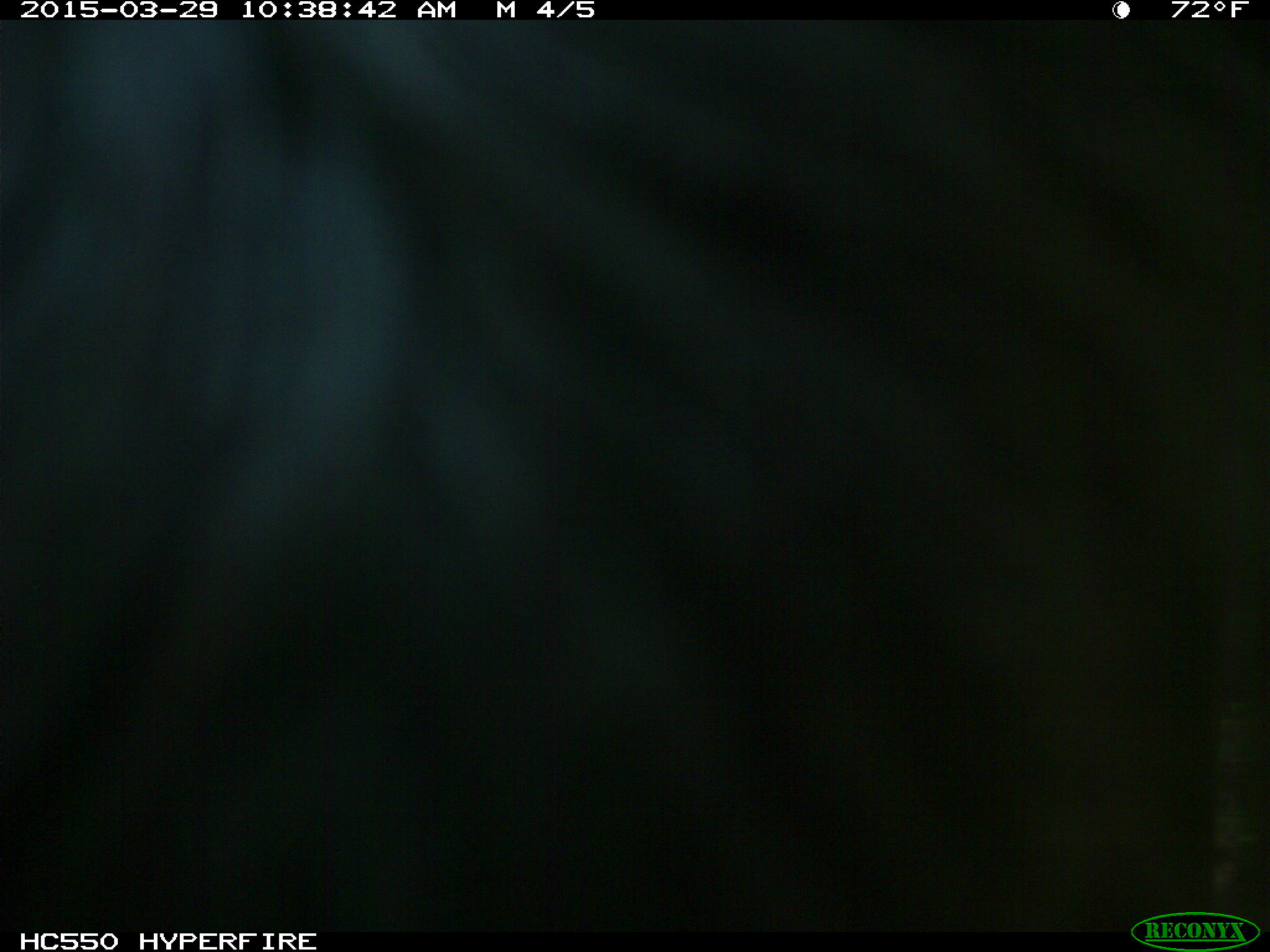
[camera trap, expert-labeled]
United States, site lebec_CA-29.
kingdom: Animalia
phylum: Chordata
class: Mammalia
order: Artiodactyla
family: Bovidae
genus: Bos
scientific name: Bos taurus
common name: domestic cow